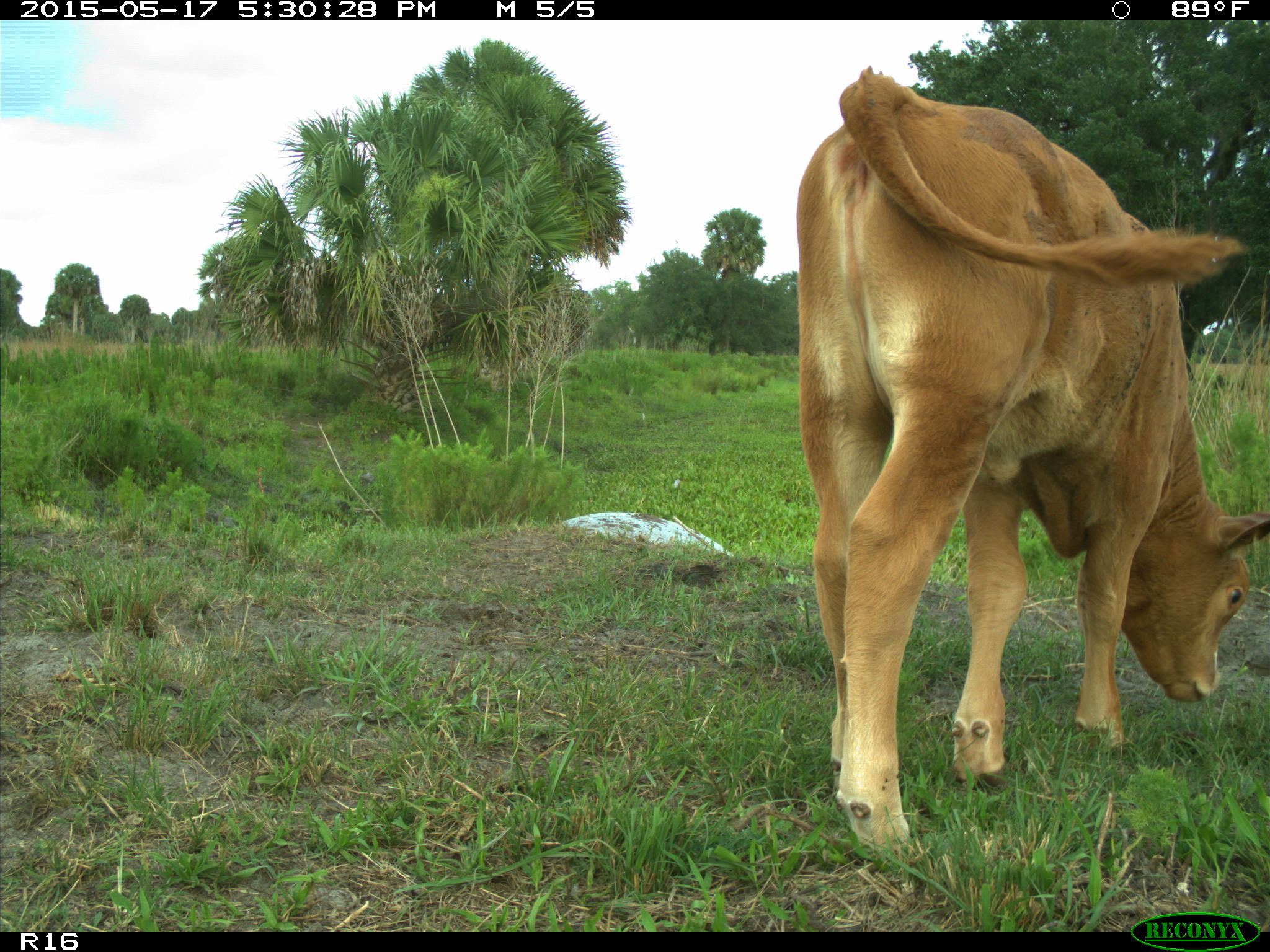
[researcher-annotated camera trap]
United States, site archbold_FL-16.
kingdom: Animalia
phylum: Chordata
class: Mammalia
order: Artiodactyla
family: Bovidae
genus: Bos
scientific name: Bos taurus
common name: domestic cow